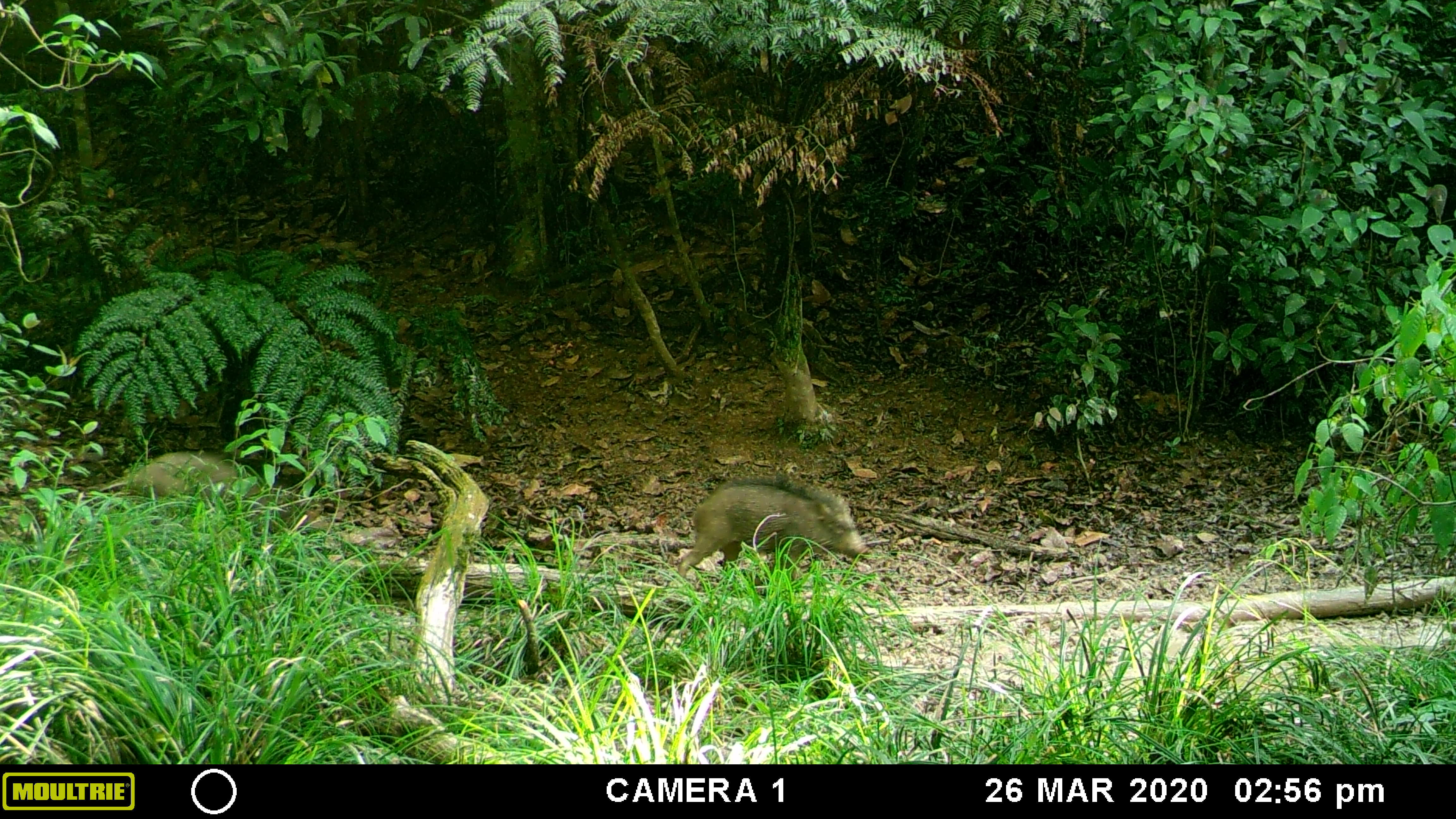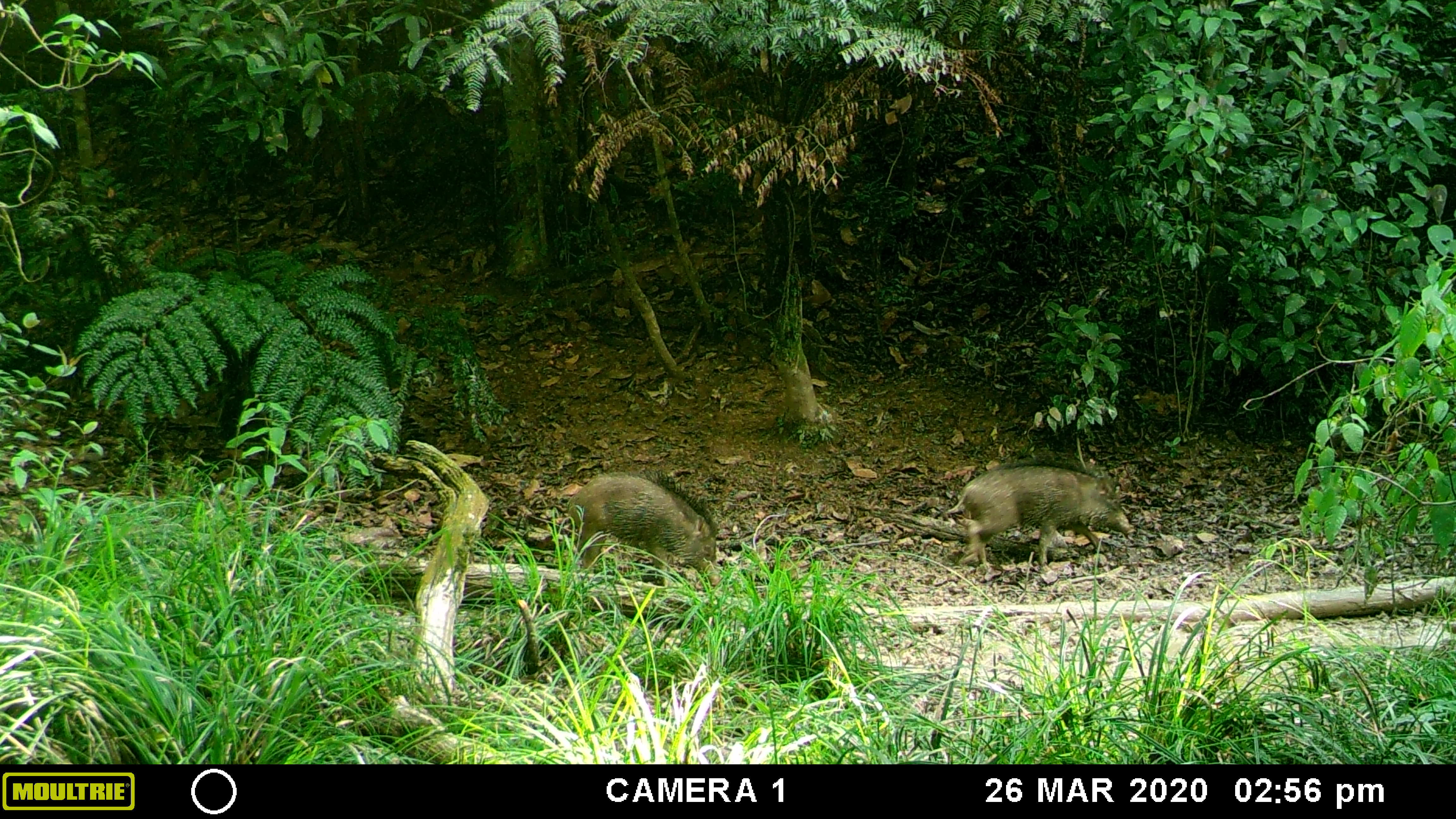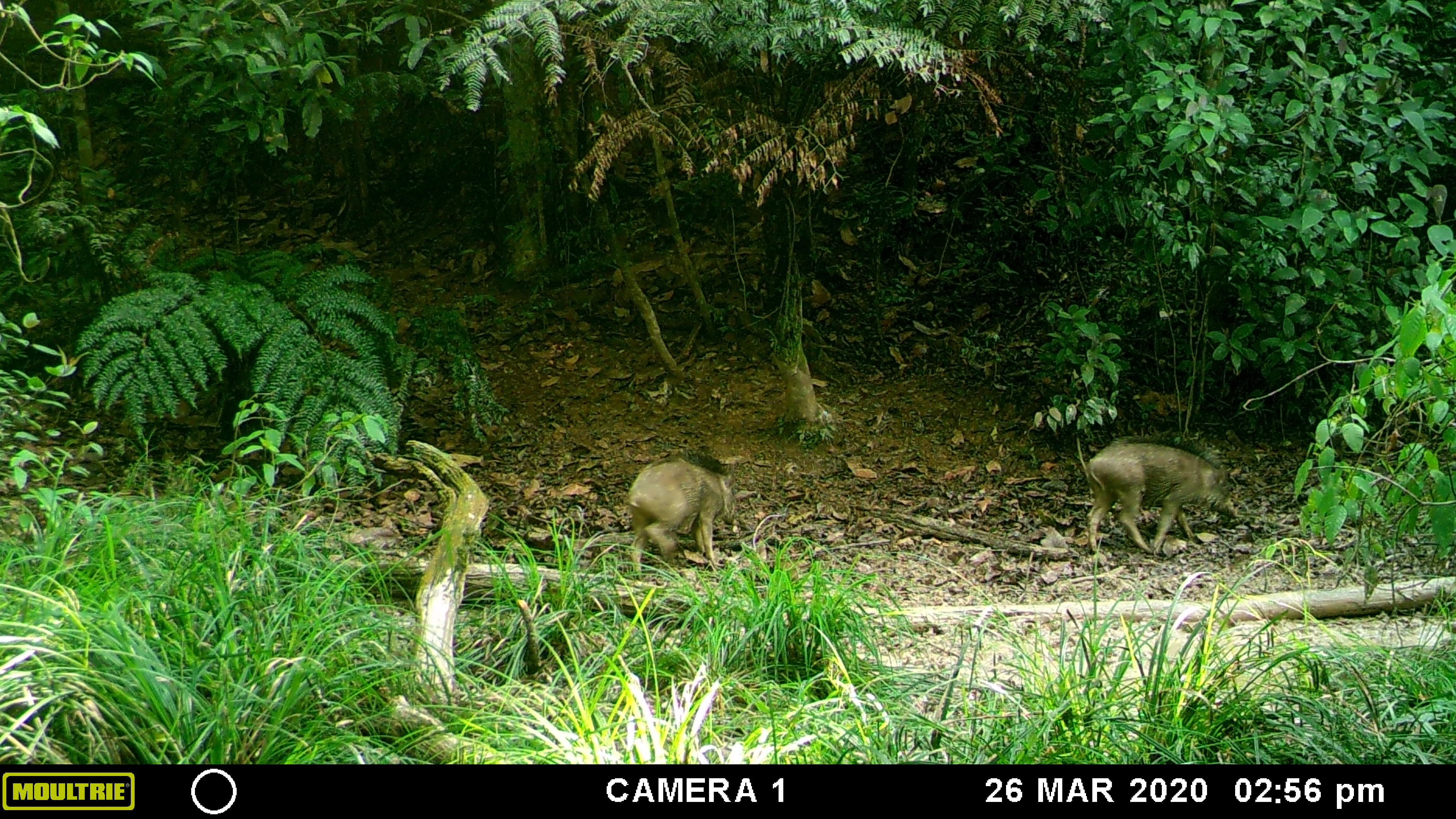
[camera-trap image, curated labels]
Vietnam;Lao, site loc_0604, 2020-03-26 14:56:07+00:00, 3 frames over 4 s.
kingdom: Animalia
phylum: Chordata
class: Mammalia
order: Artiodactyla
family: Suidae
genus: Sus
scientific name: Sus scrofa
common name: eurasian wild pig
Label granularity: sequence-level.